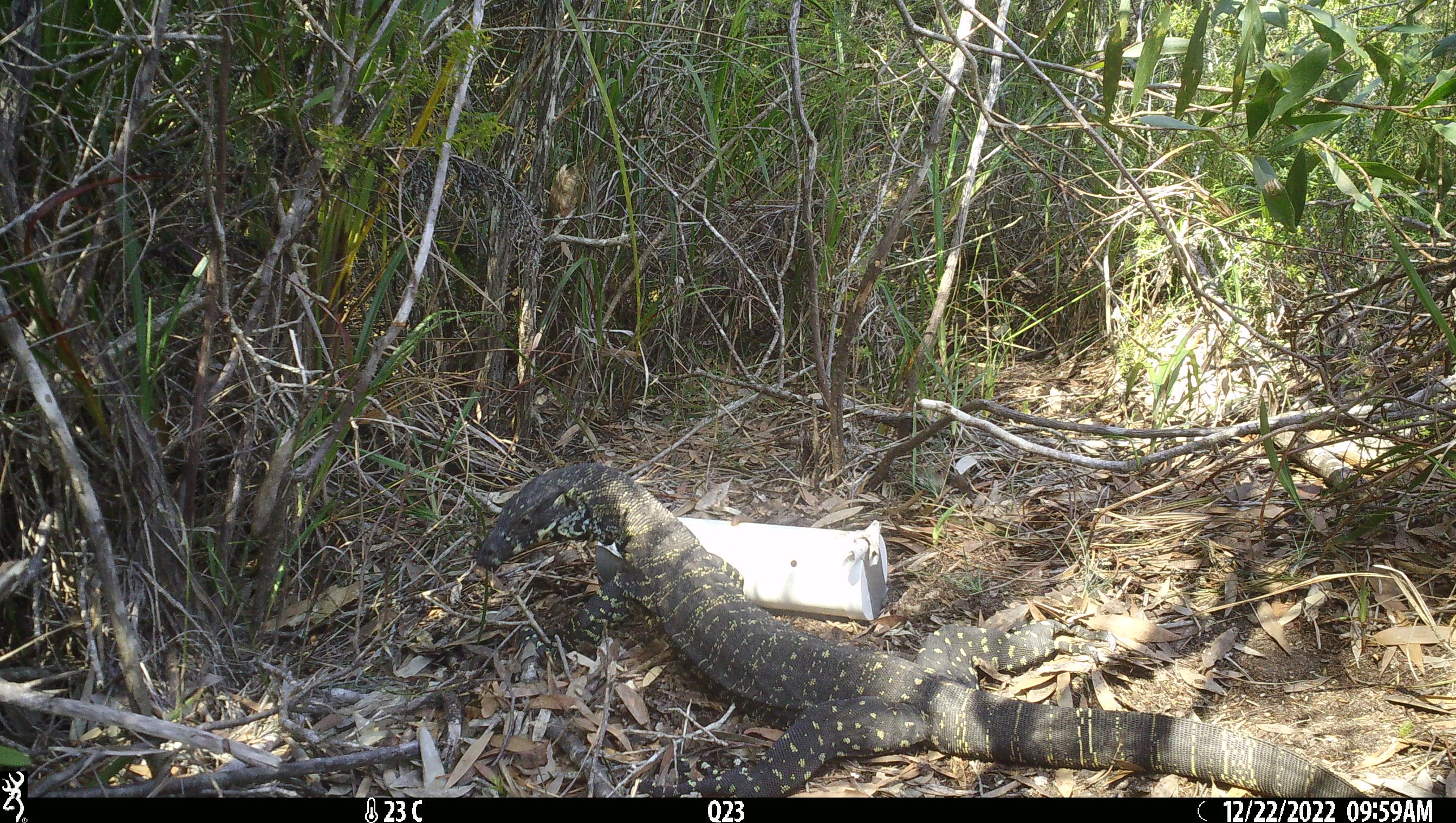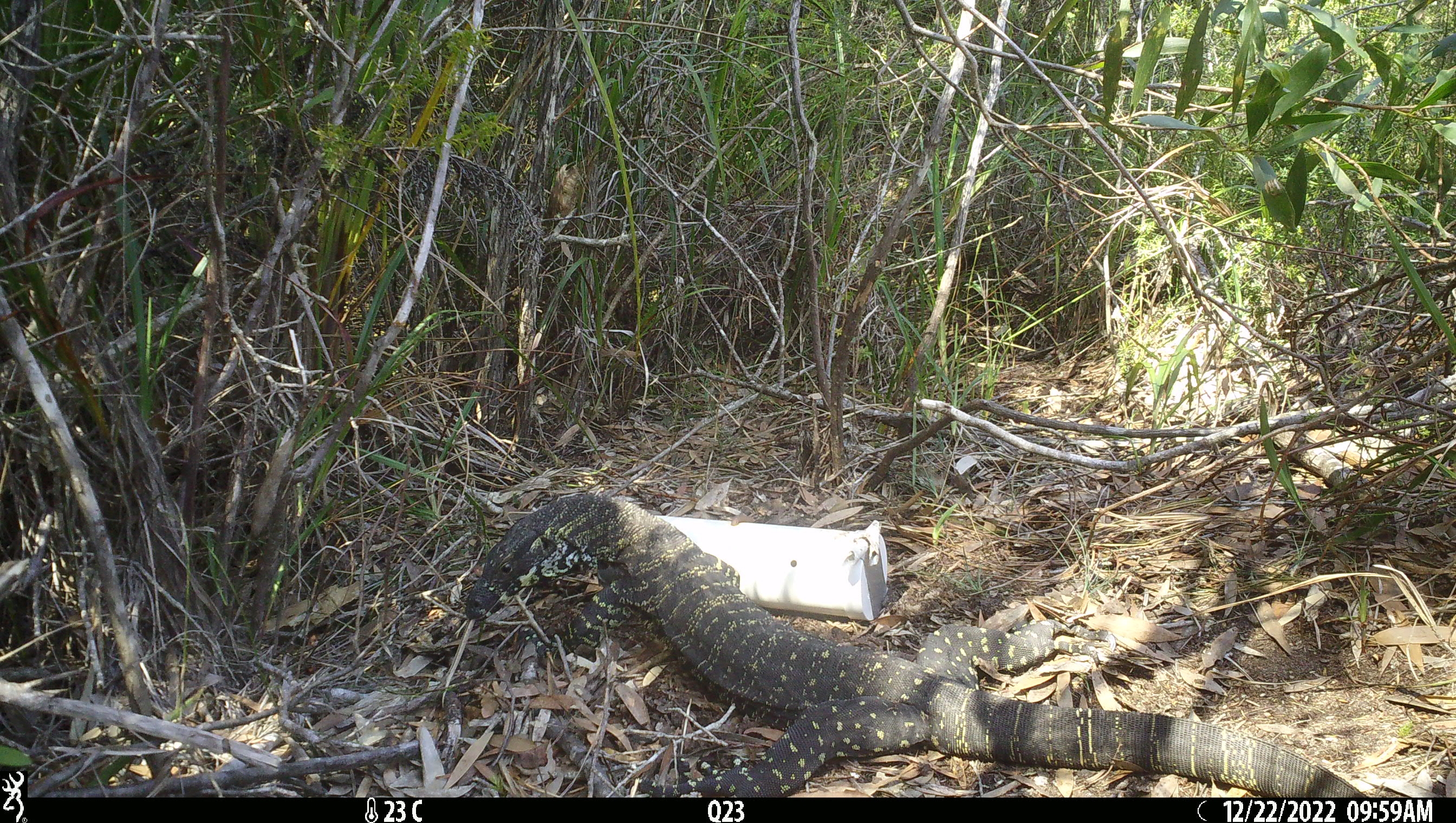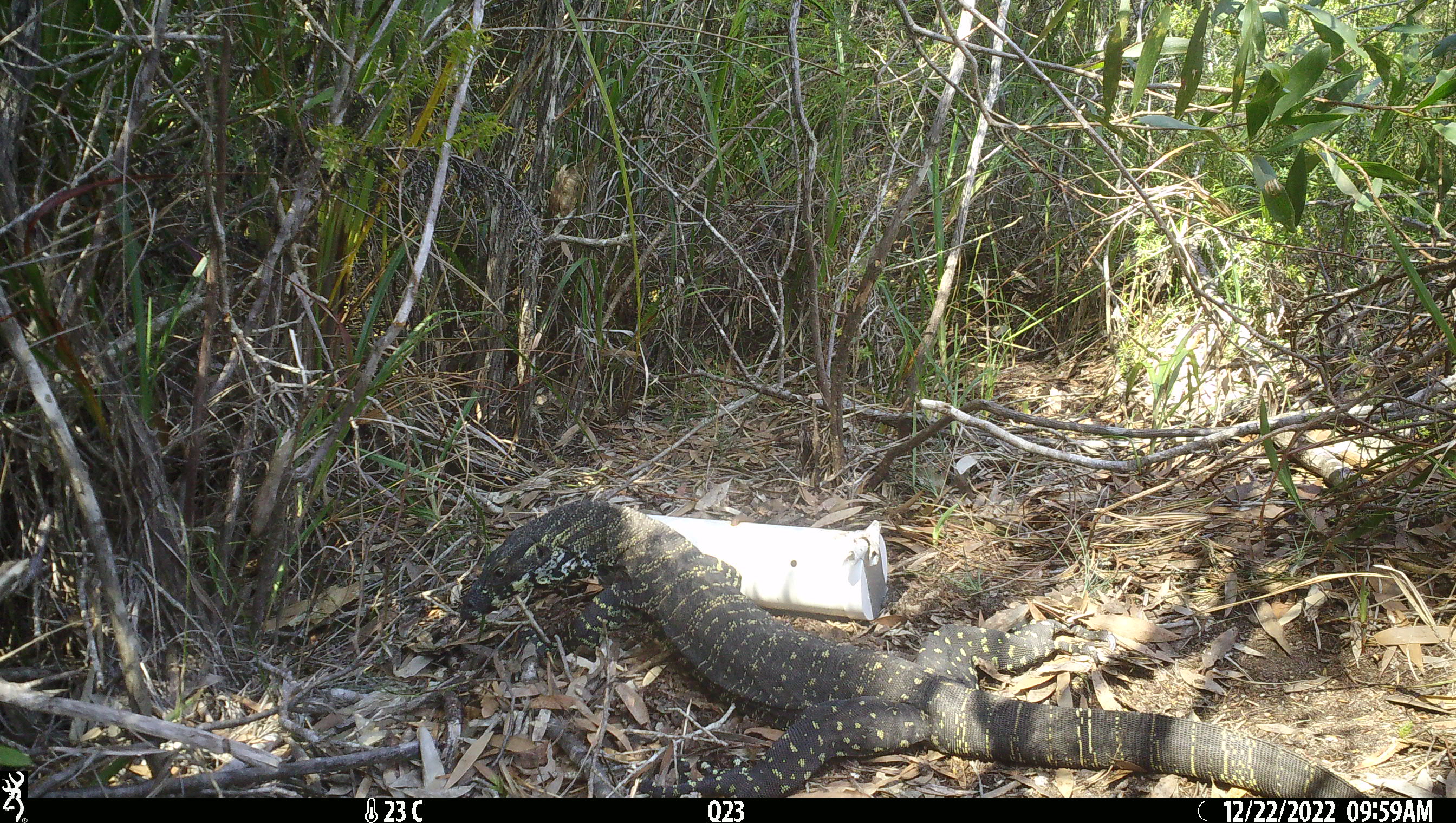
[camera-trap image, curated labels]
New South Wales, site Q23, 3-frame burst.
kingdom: Animalia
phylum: Chordata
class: Reptilia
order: Squamata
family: Varanidae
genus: Varanus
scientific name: Varanus varius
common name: lace monitor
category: goanna